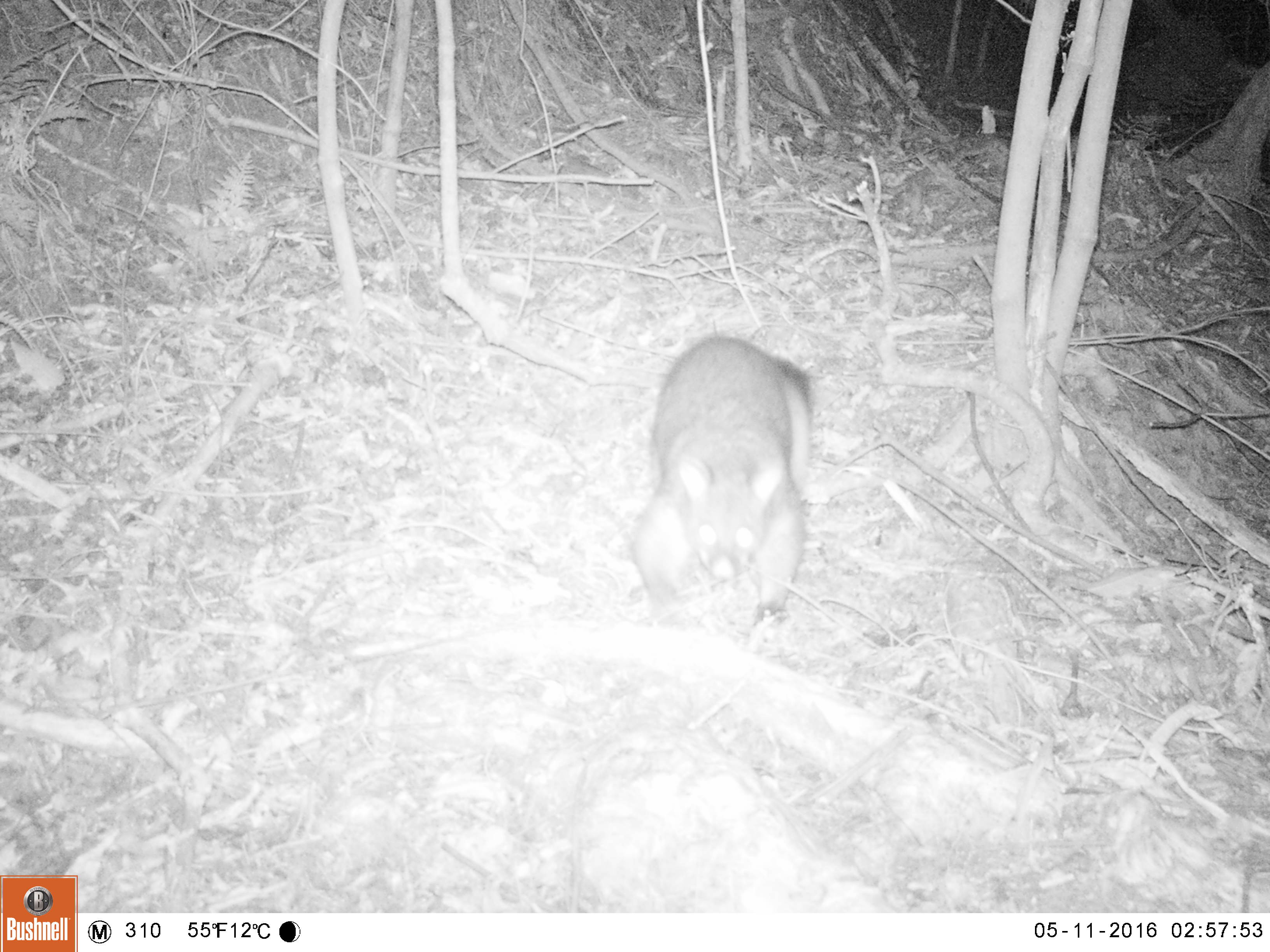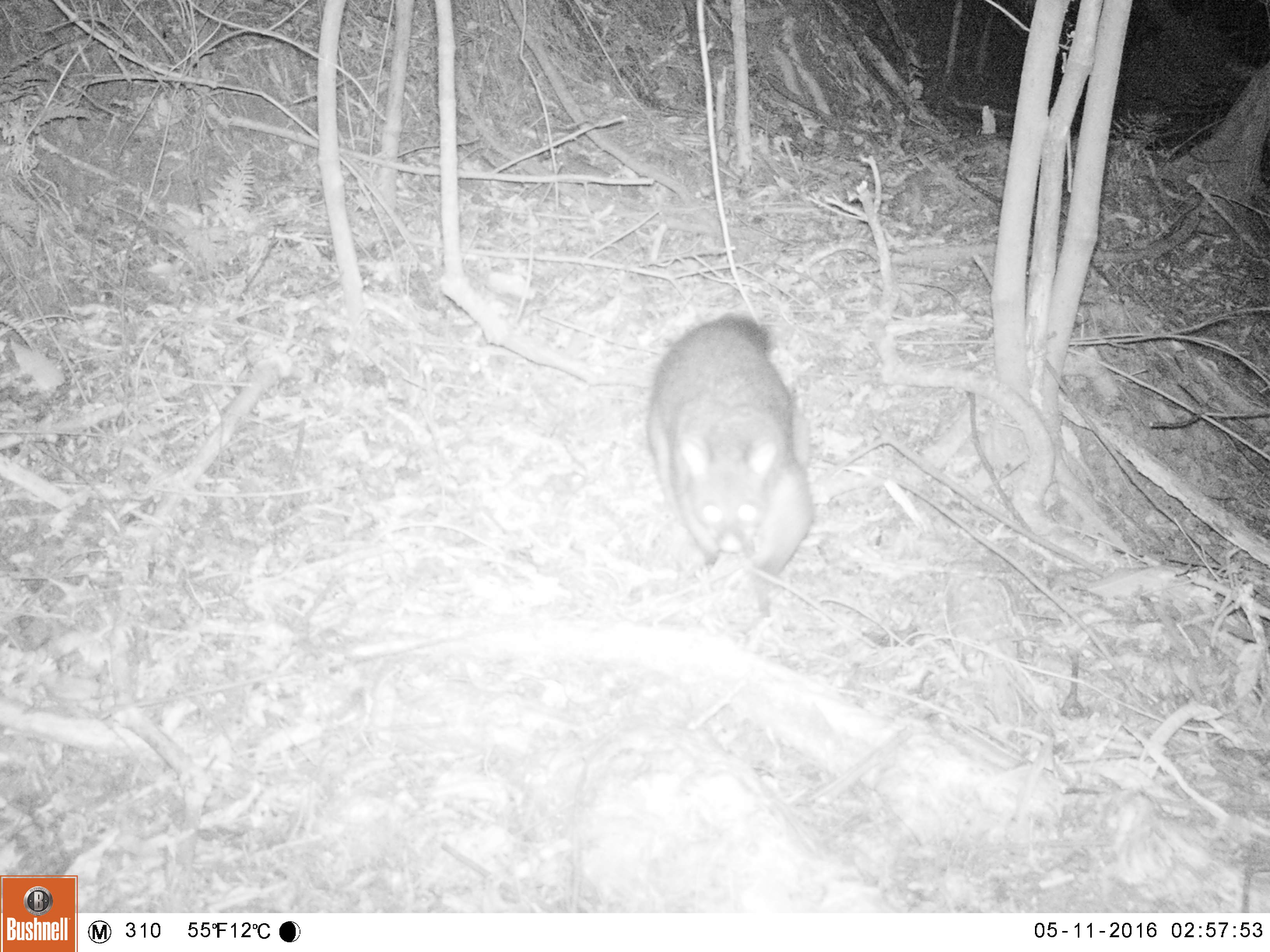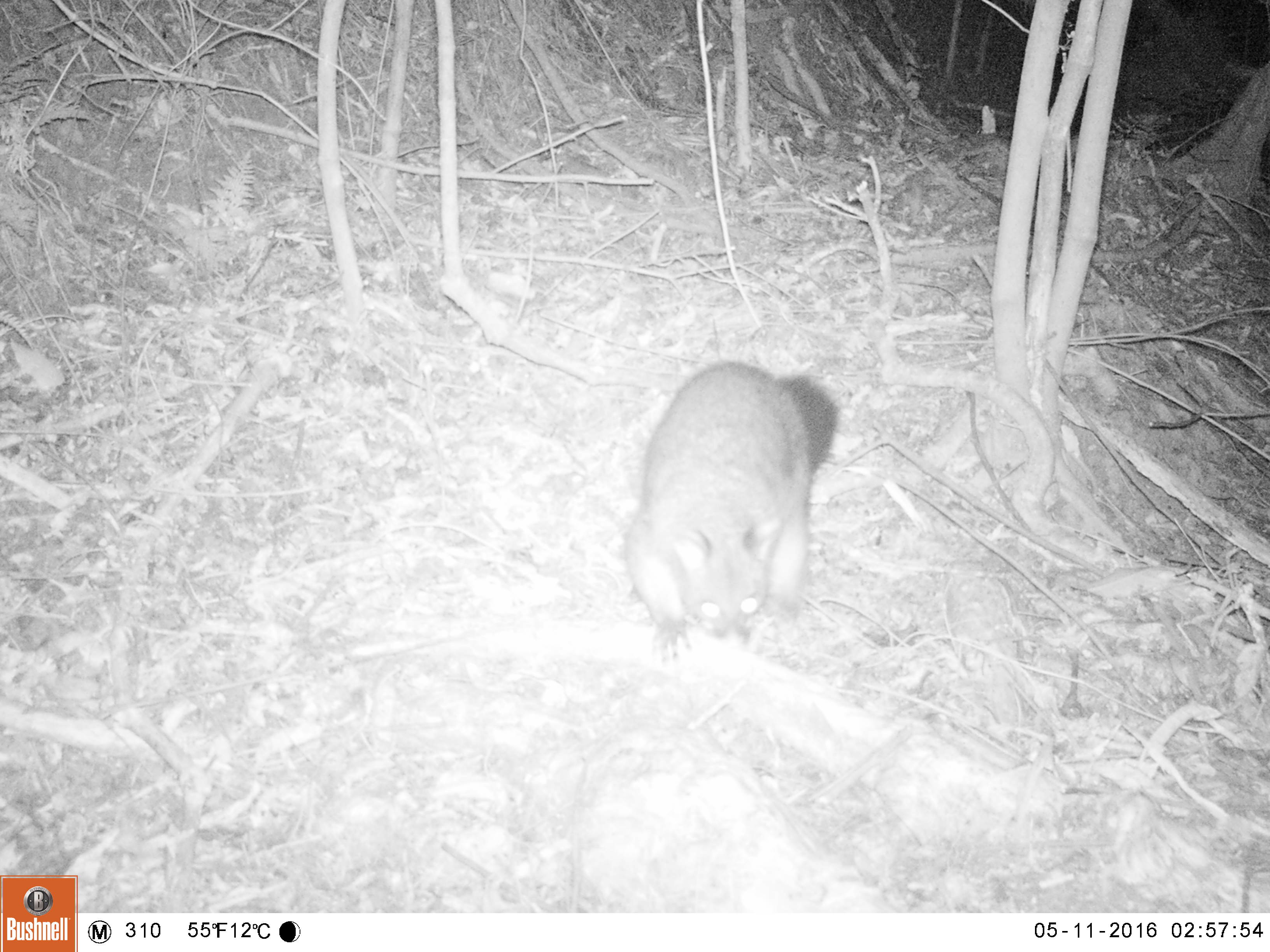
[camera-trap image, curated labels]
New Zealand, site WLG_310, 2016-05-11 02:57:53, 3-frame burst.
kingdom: Animalia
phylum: Chordata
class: Mammalia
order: Diprotodontia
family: Phalangeridae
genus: Trichosurus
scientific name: Trichosurus vulpecula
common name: common brushtail possum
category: possum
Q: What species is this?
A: Possum (common brushtail possum) (Trichosurus vulpecula).